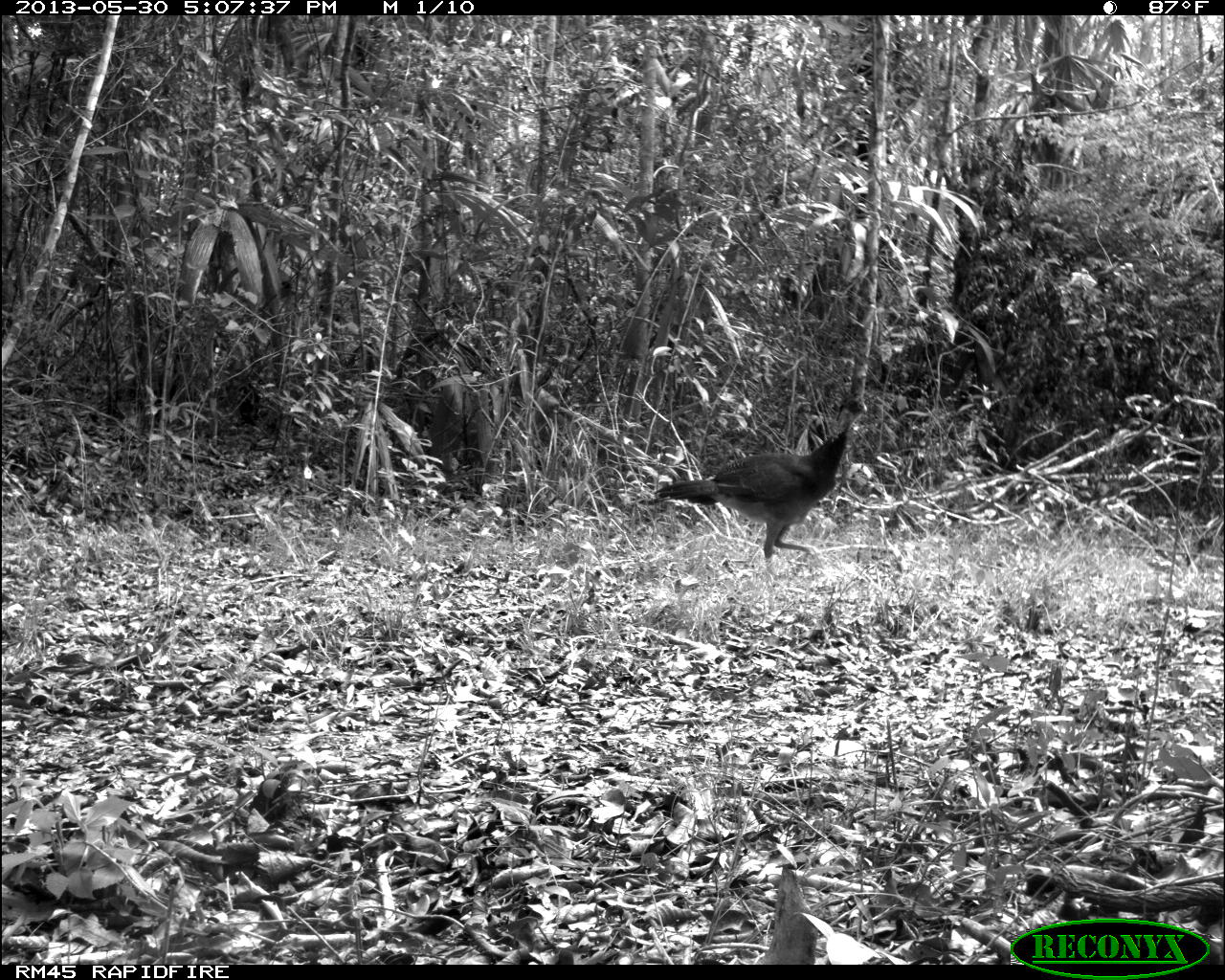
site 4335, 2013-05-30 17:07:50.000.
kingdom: Animalia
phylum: Chordata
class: Aves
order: Galliformes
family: Cracidae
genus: Crax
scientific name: Crax rubra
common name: great curassow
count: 1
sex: female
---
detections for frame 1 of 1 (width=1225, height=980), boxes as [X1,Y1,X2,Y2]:
crax rubra: [655,395,867,559]